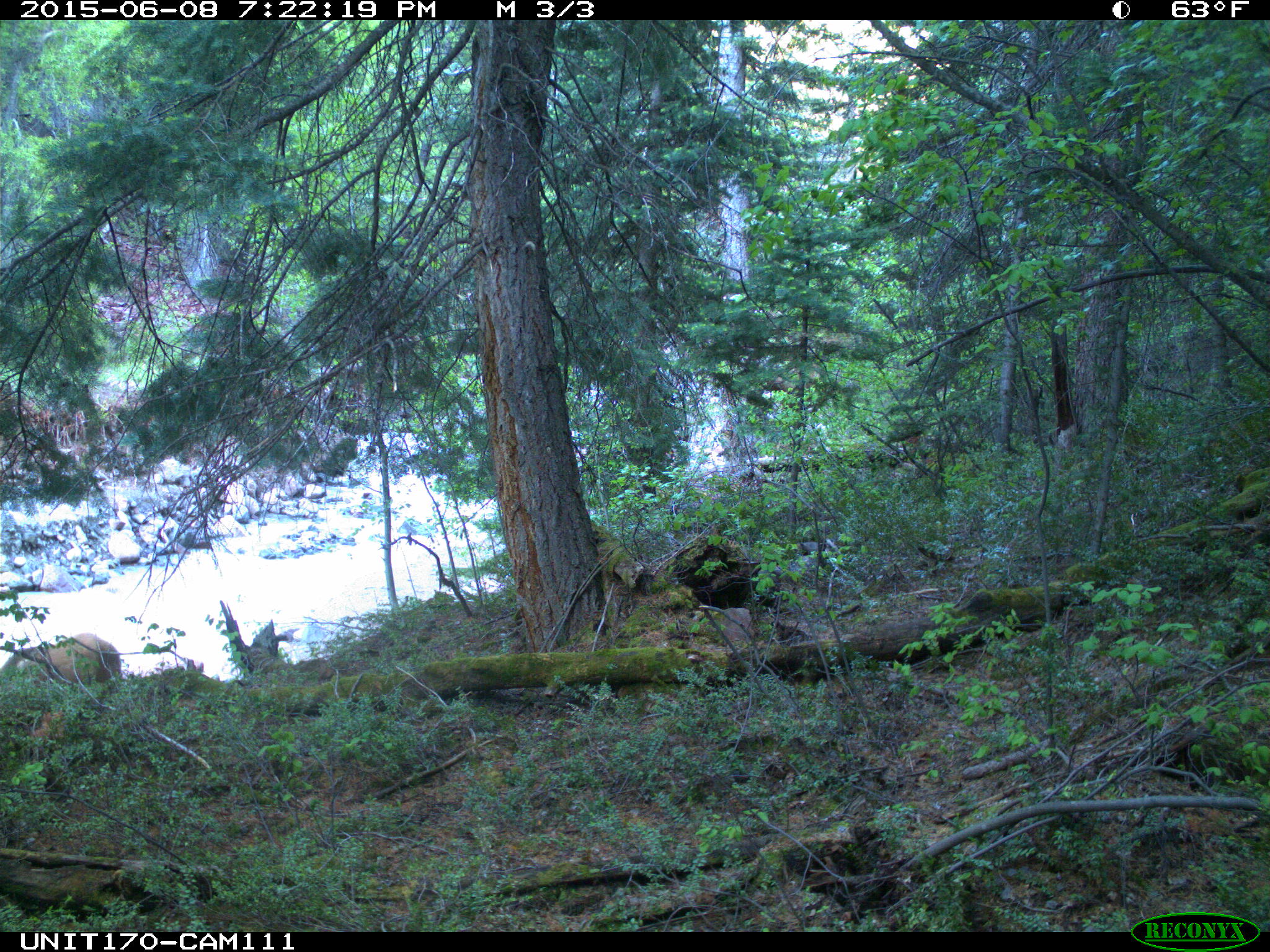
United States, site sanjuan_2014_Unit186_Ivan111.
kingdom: Animalia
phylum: Chordata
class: Mammalia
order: Artiodactyla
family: Cervidae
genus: Cervus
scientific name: Cervus elaphus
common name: red deer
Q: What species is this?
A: Cervus elaphus (red deer).